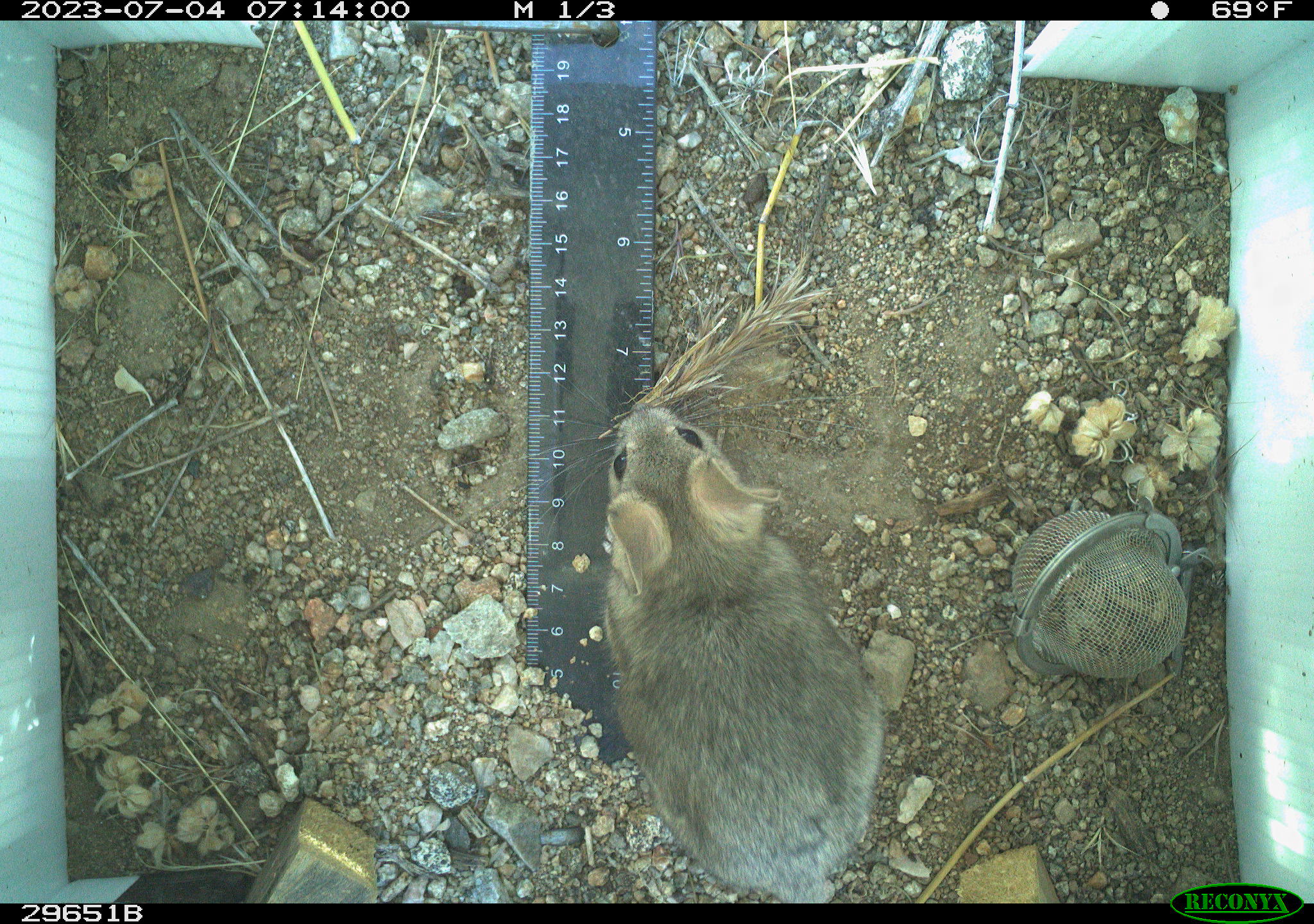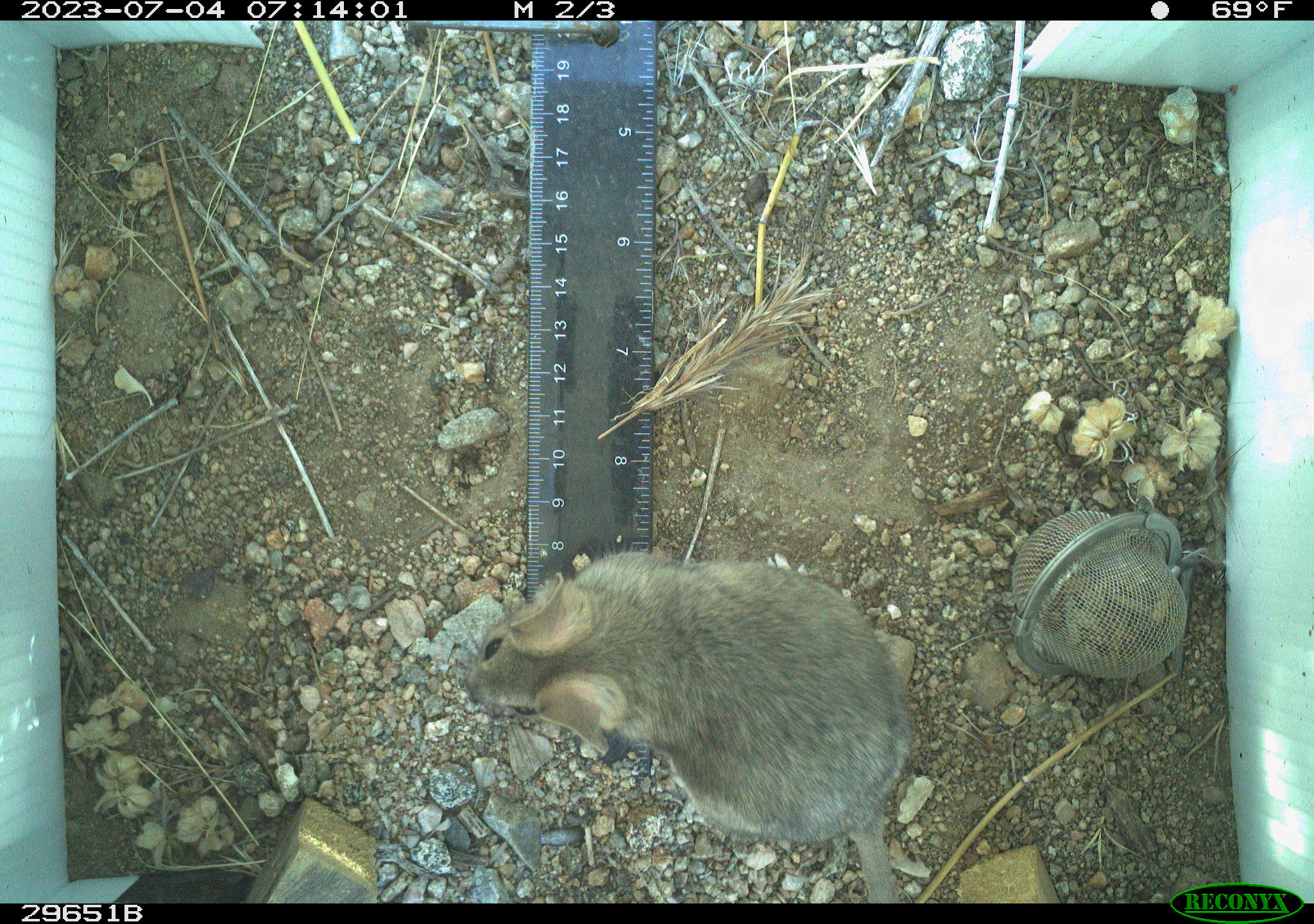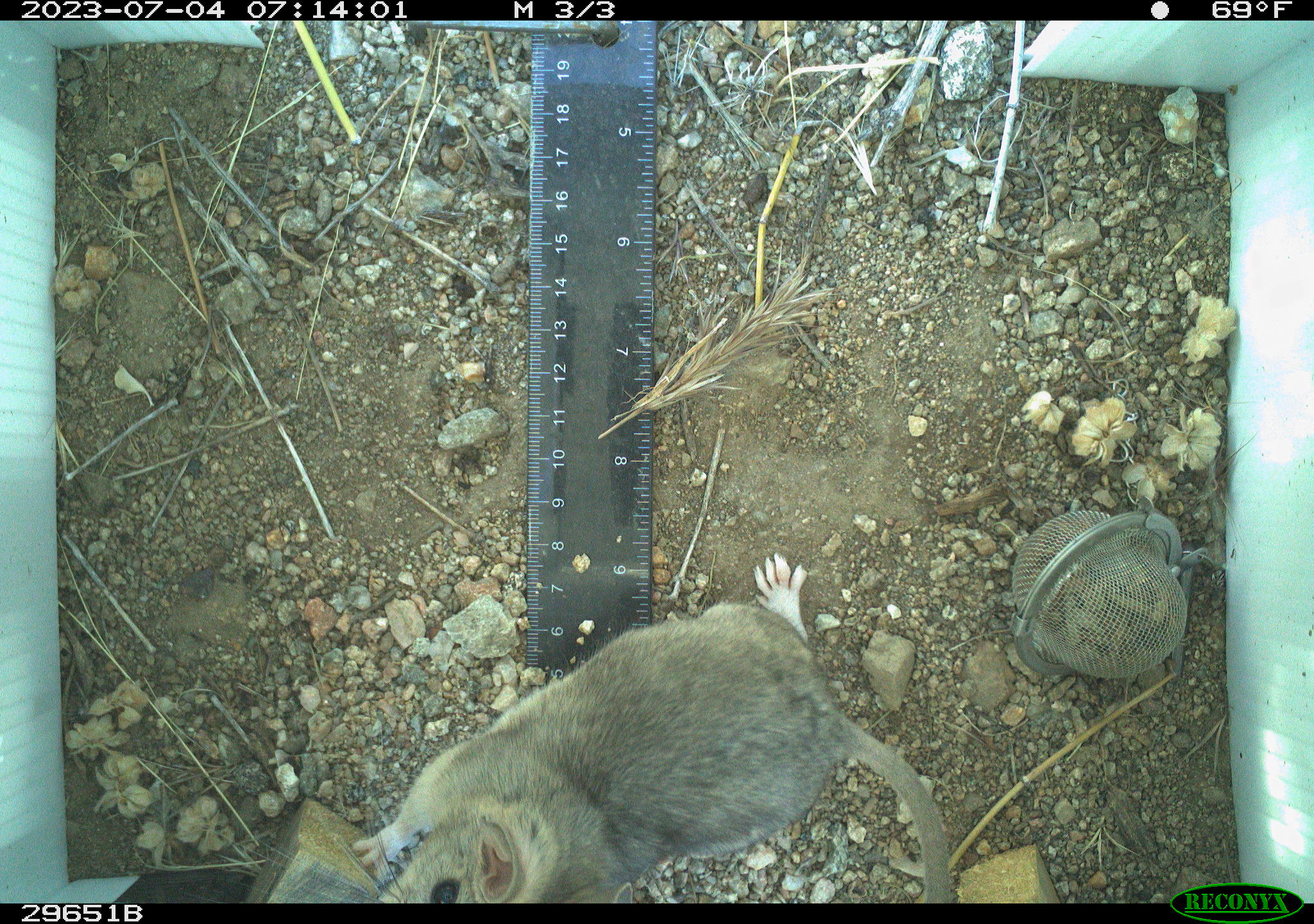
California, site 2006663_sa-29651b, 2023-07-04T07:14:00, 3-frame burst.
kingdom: Animalia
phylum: Chordata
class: Mammalia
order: Rodentia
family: Cricetidae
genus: Neotoma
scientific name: Neotoma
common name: pack rat or woodrat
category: neotoma species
Neotoma species (pack rat or woodrat) (Neotoma).